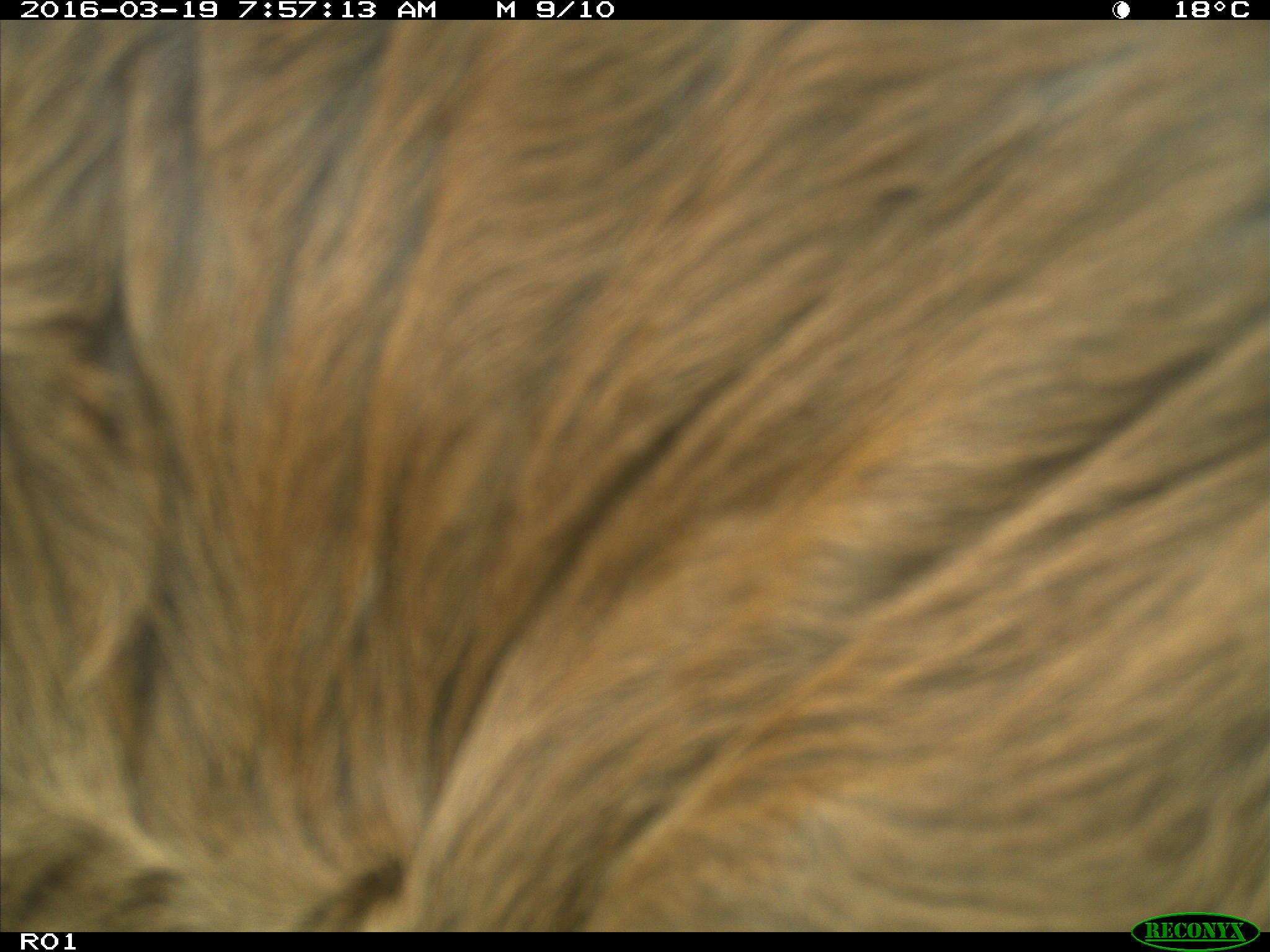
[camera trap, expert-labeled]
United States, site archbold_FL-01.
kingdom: Animalia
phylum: Chordata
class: Mammalia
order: Artiodactyla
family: Bovidae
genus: Bos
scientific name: Bos taurus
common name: domestic cow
Bos taurus (domestic cow).